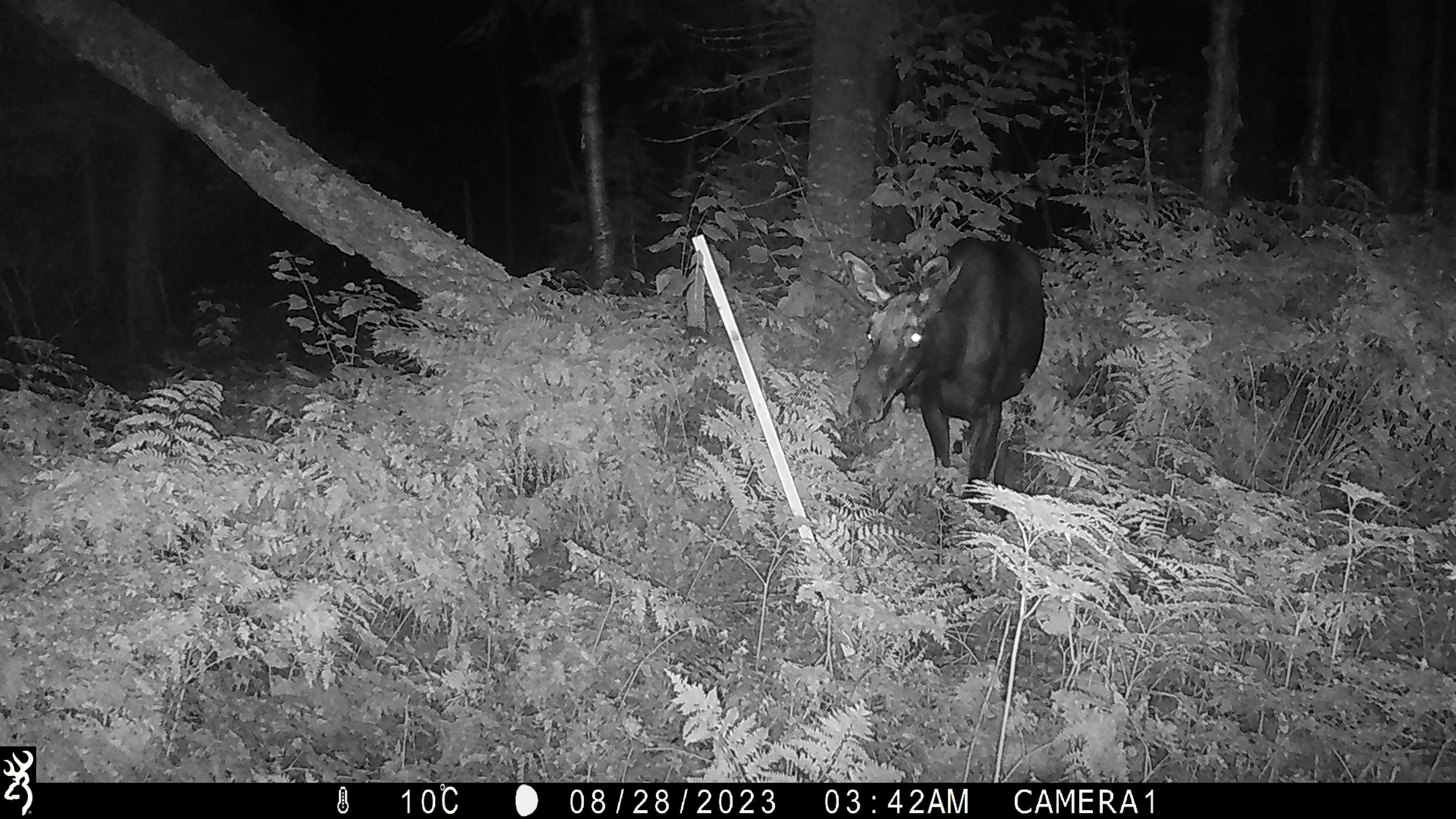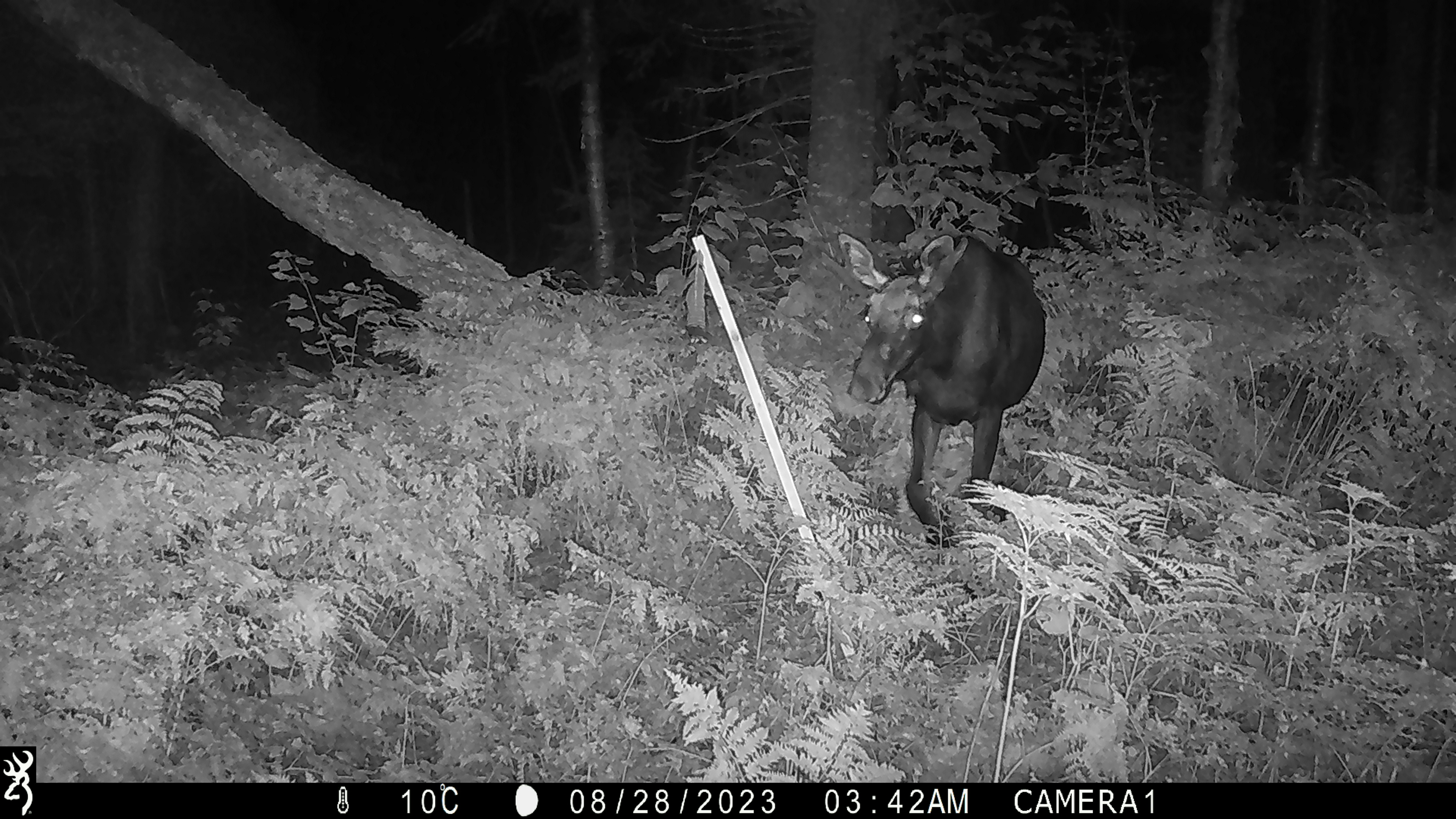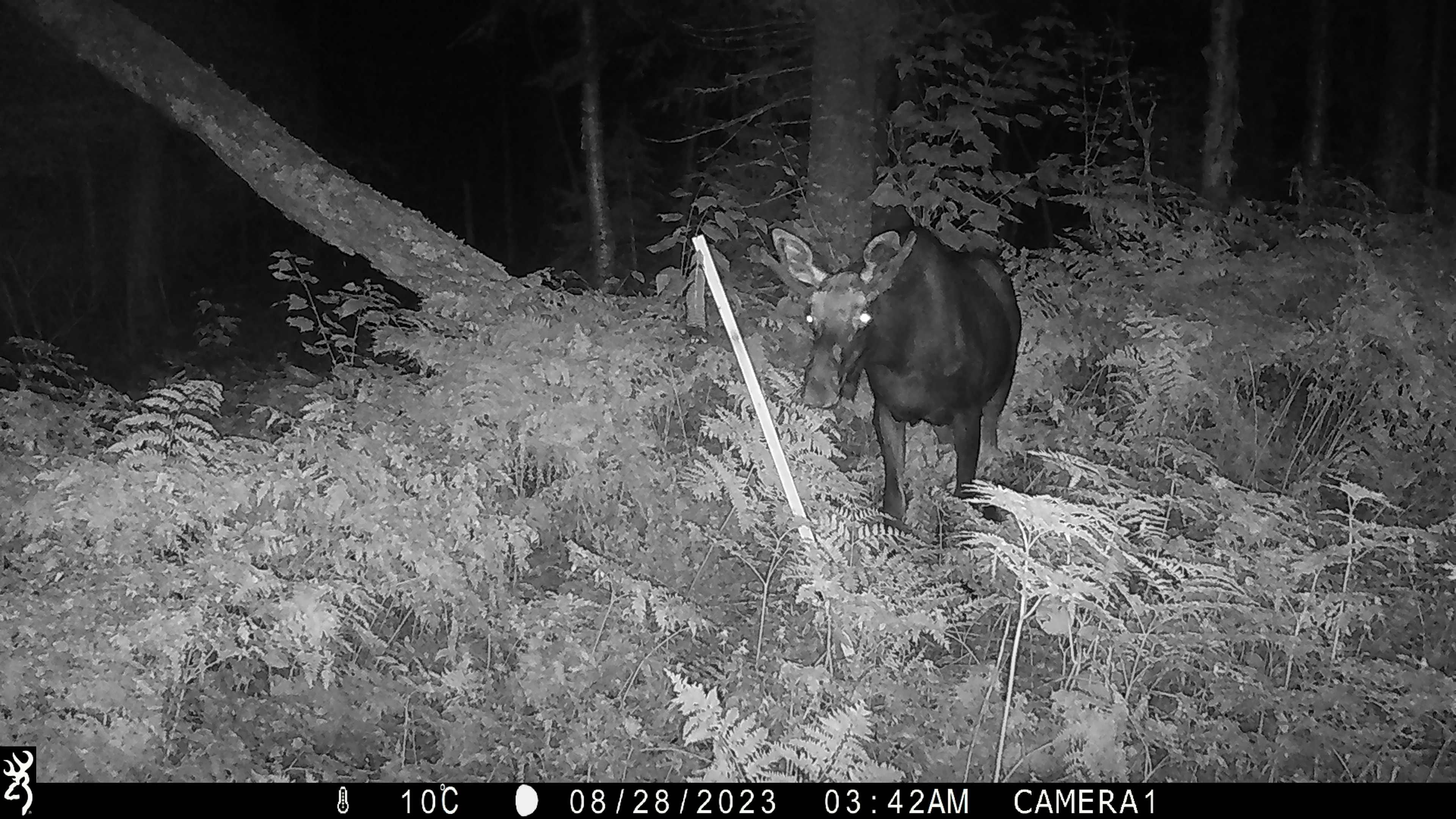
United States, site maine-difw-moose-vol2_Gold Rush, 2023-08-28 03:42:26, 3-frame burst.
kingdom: Animalia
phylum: Chordata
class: Mammalia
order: Artiodactyla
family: Cervidae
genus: Alces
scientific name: Alces alces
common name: moose